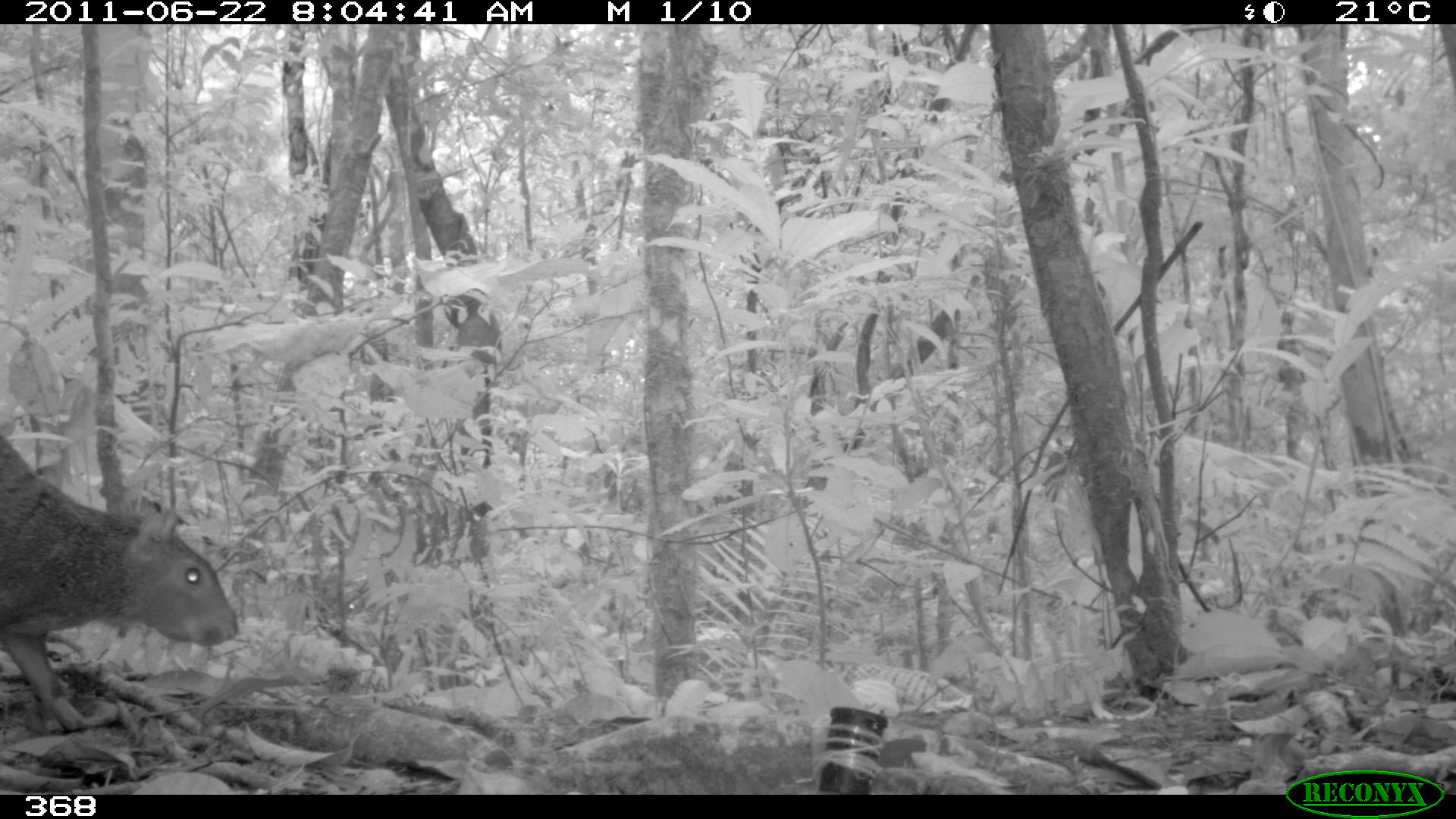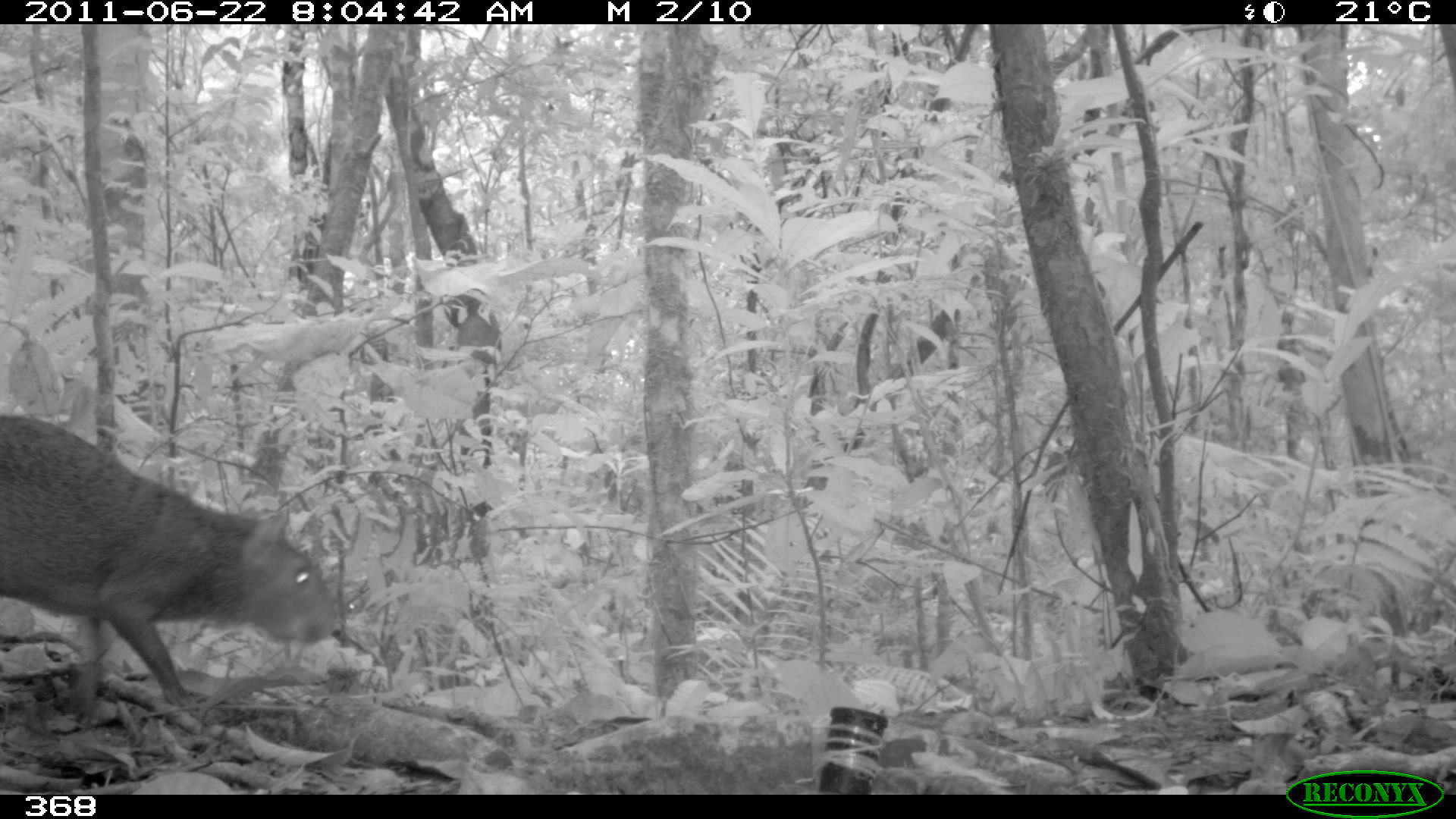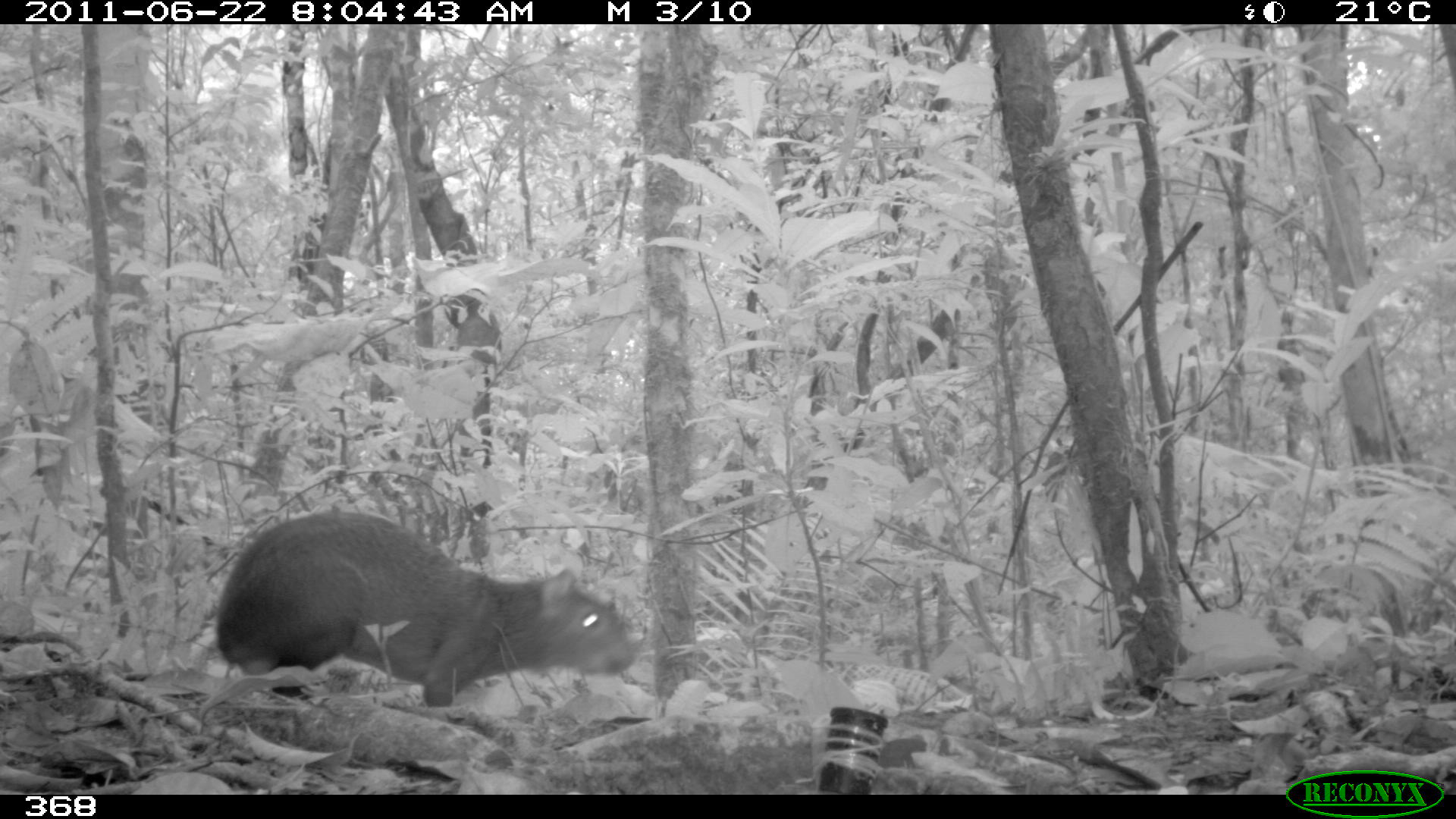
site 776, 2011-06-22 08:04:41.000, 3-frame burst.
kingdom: Animalia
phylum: Chordata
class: Mammalia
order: Rodentia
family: Dasyproctidae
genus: Dasyprocta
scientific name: Dasyprocta punctata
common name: central american agouti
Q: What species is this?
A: Dasyprocta punctata (central american agouti).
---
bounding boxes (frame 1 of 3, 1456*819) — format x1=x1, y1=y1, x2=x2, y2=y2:
dasyprocta punctata: x1=0, y1=432, x2=239, y2=733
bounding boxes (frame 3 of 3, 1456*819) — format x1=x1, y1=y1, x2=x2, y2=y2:
dasyprocta punctata: x1=214, y1=507, x2=638, y2=712